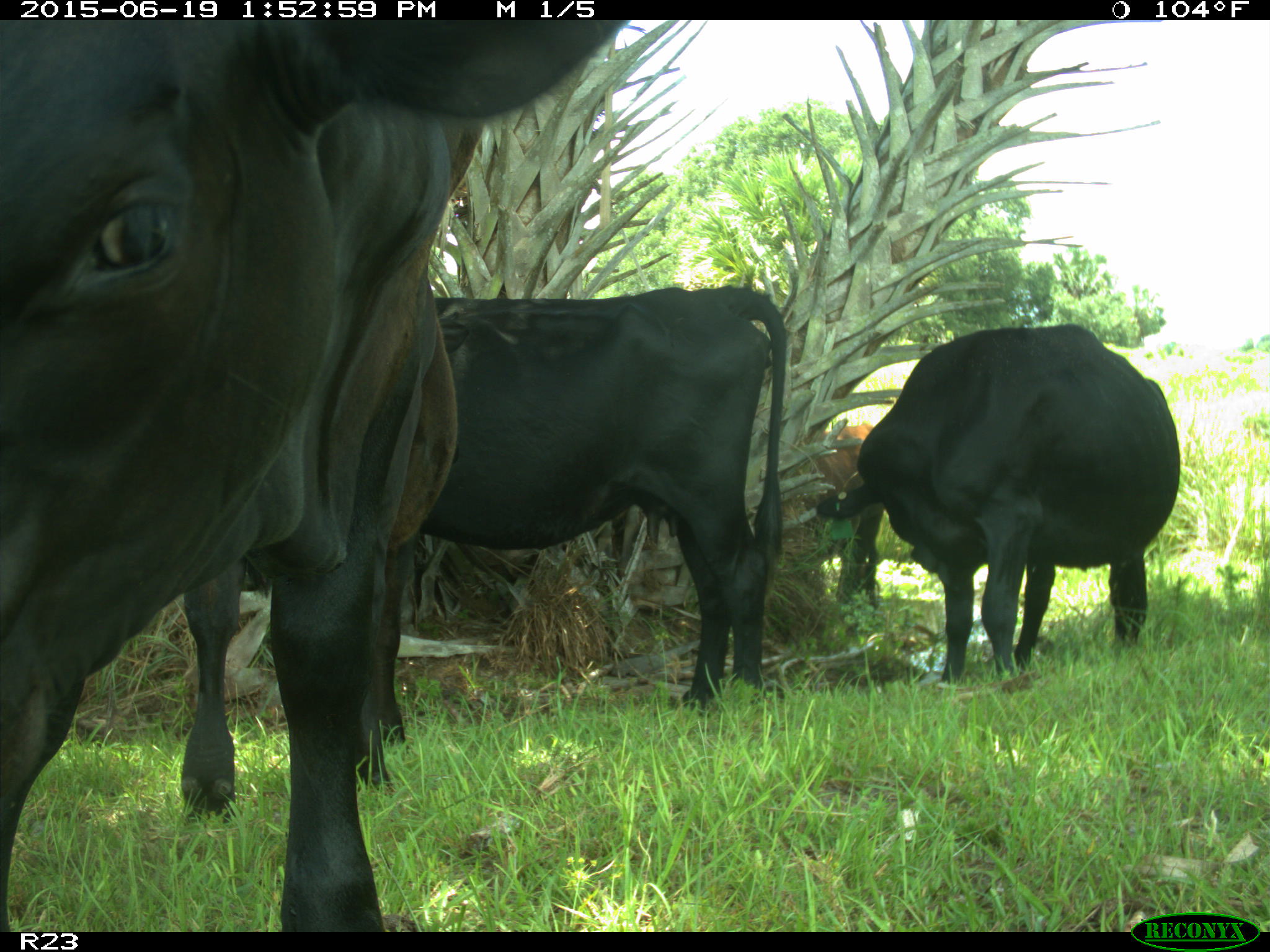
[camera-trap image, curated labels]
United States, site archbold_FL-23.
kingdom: Animalia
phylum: Chordata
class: Mammalia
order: Artiodactyla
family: Suidae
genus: Sus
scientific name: Sus scrofa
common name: wild boar